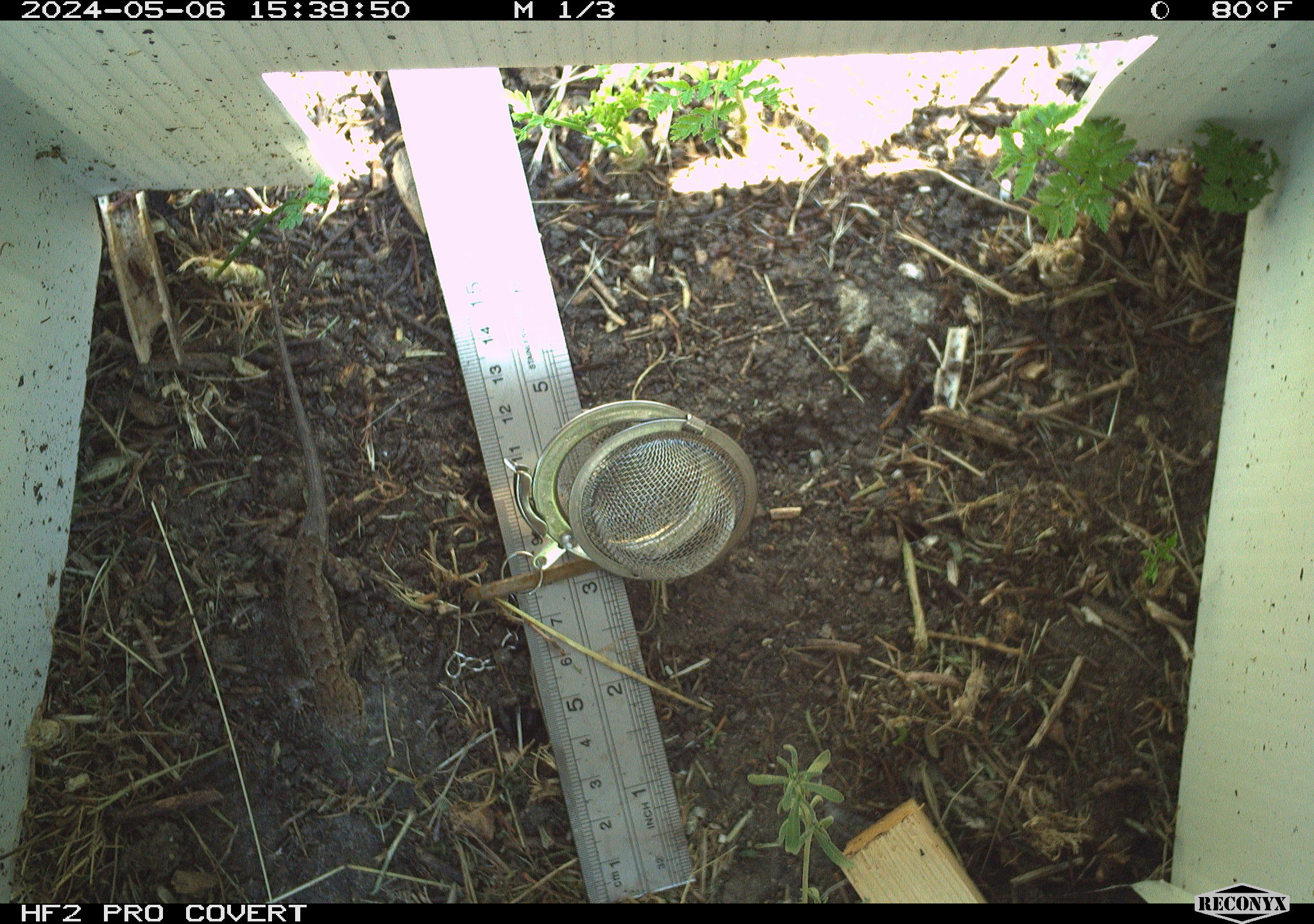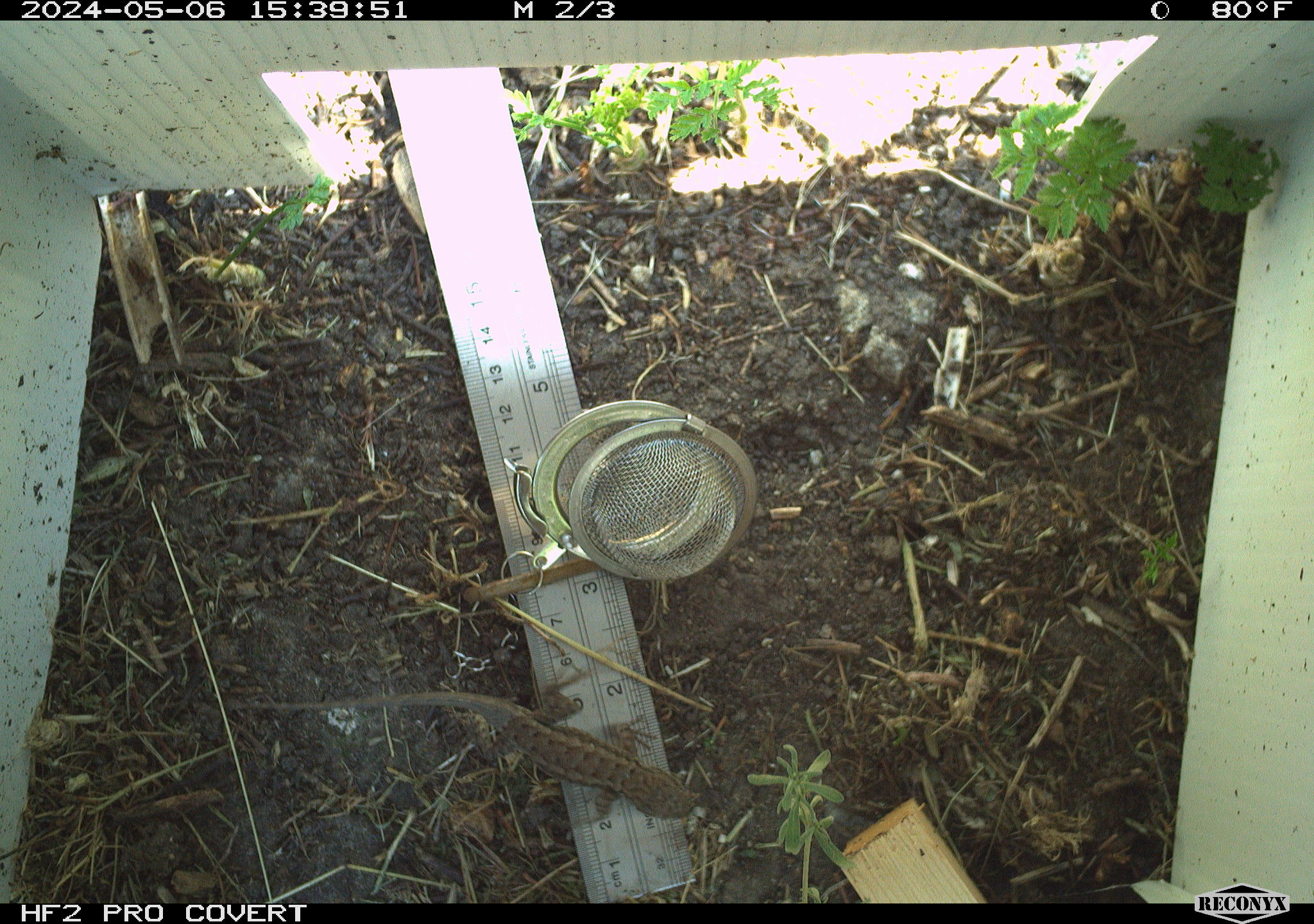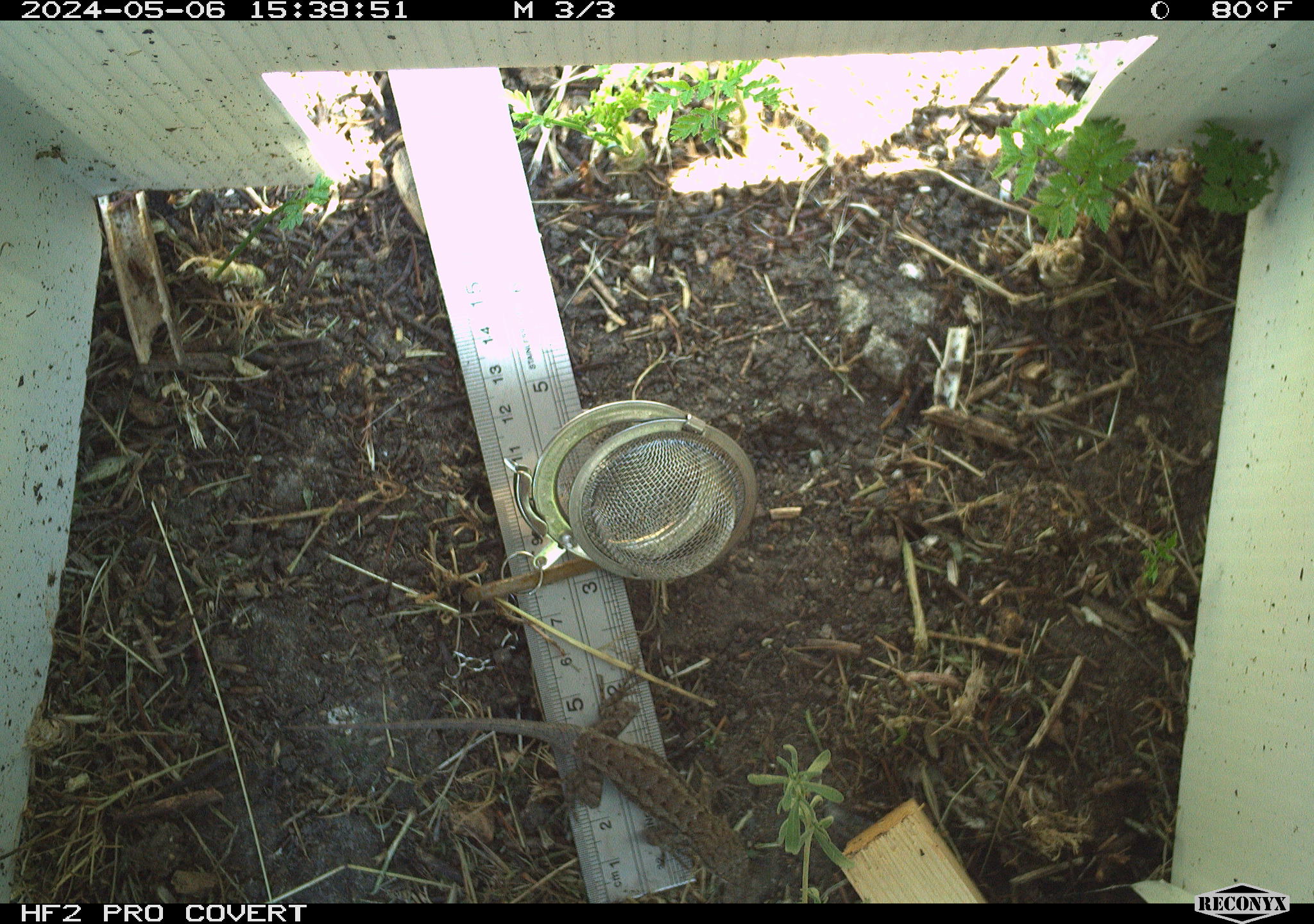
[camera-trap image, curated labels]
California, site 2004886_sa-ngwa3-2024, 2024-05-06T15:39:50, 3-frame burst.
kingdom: Animalia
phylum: Chordata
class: Reptilia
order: Squamata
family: Phrynosomatidae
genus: Sceloporus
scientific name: Sceloporus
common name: spiny lizards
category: sceloporus species